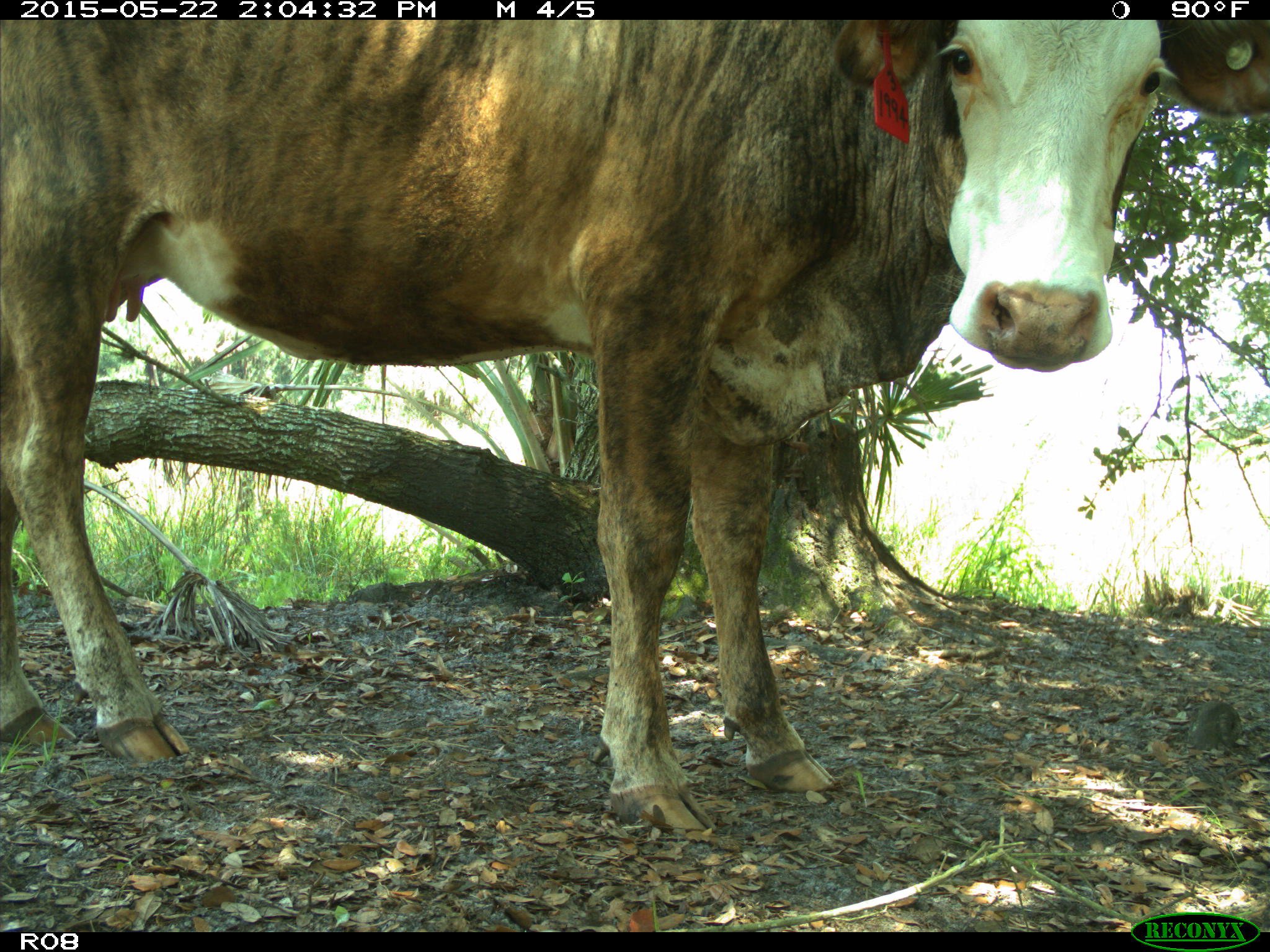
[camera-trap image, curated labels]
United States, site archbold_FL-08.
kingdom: Animalia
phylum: Chordata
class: Mammalia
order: Artiodactyla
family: Bovidae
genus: Bos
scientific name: Bos taurus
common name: domestic cow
Bos taurus (domestic cow).